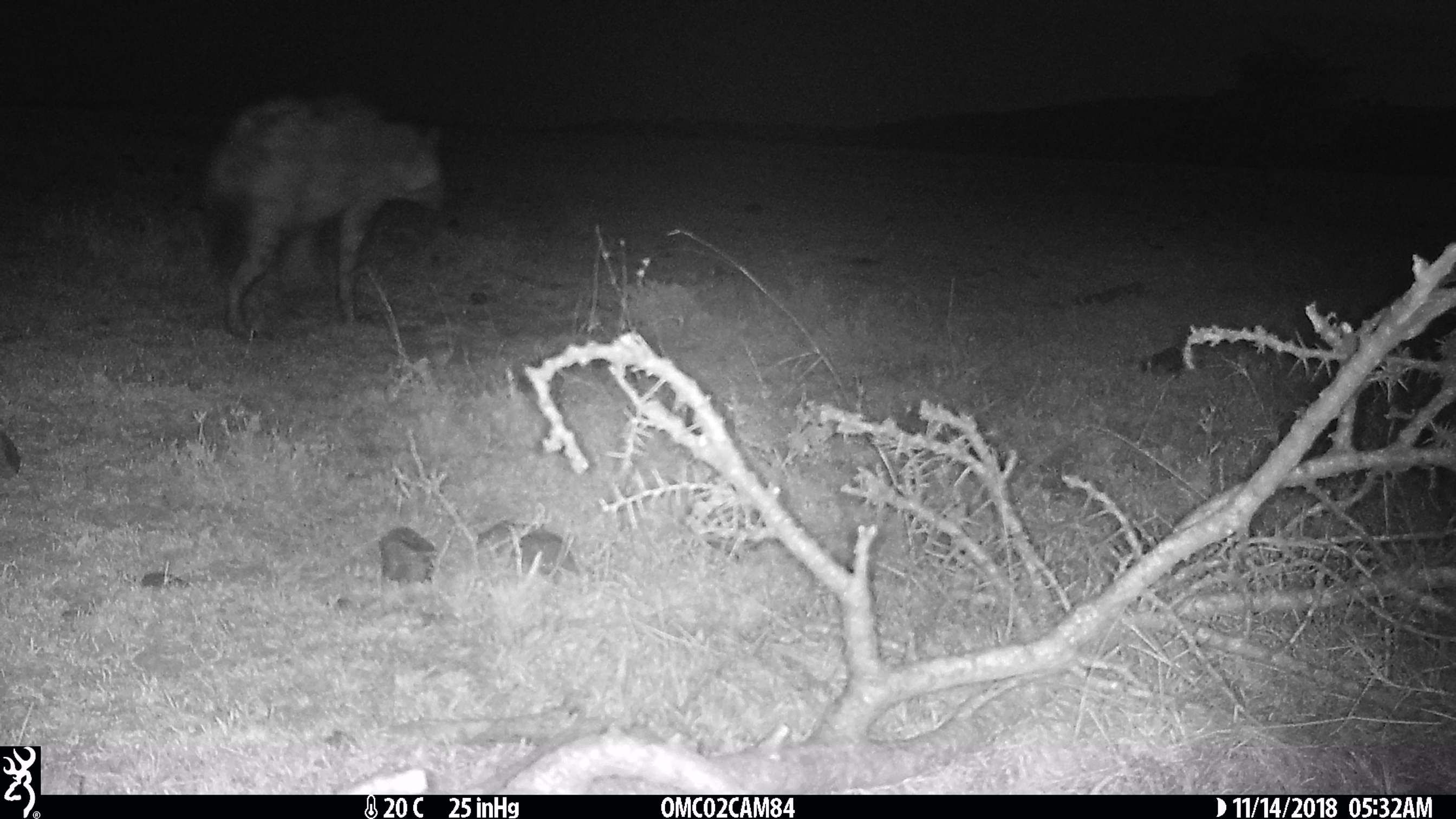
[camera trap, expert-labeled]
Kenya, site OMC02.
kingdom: Animalia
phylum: Chordata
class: Mammalia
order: Carnivora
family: Hyaenidae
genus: Crocuta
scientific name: Crocuta crocuta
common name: spotted hyena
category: hyena spotted